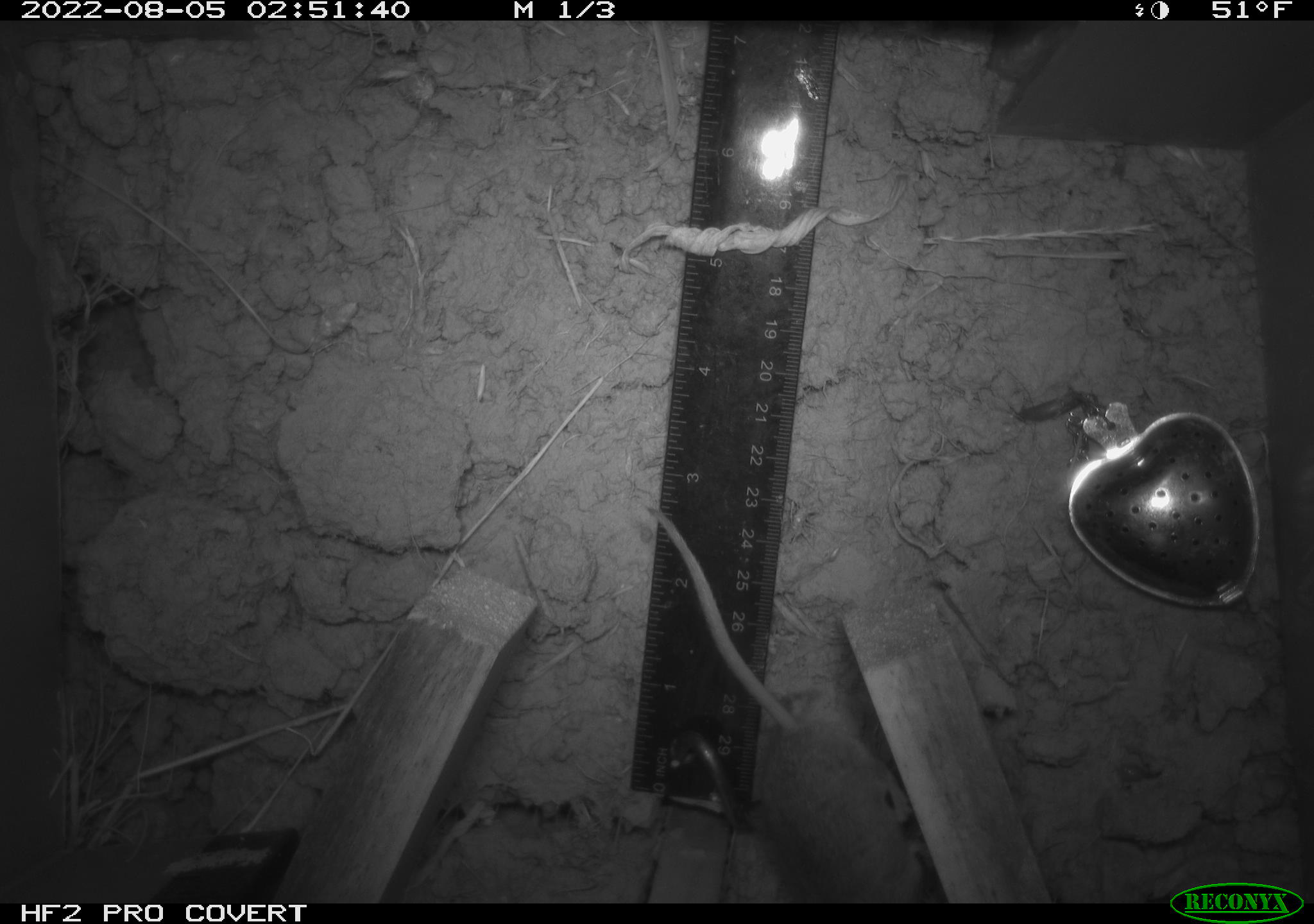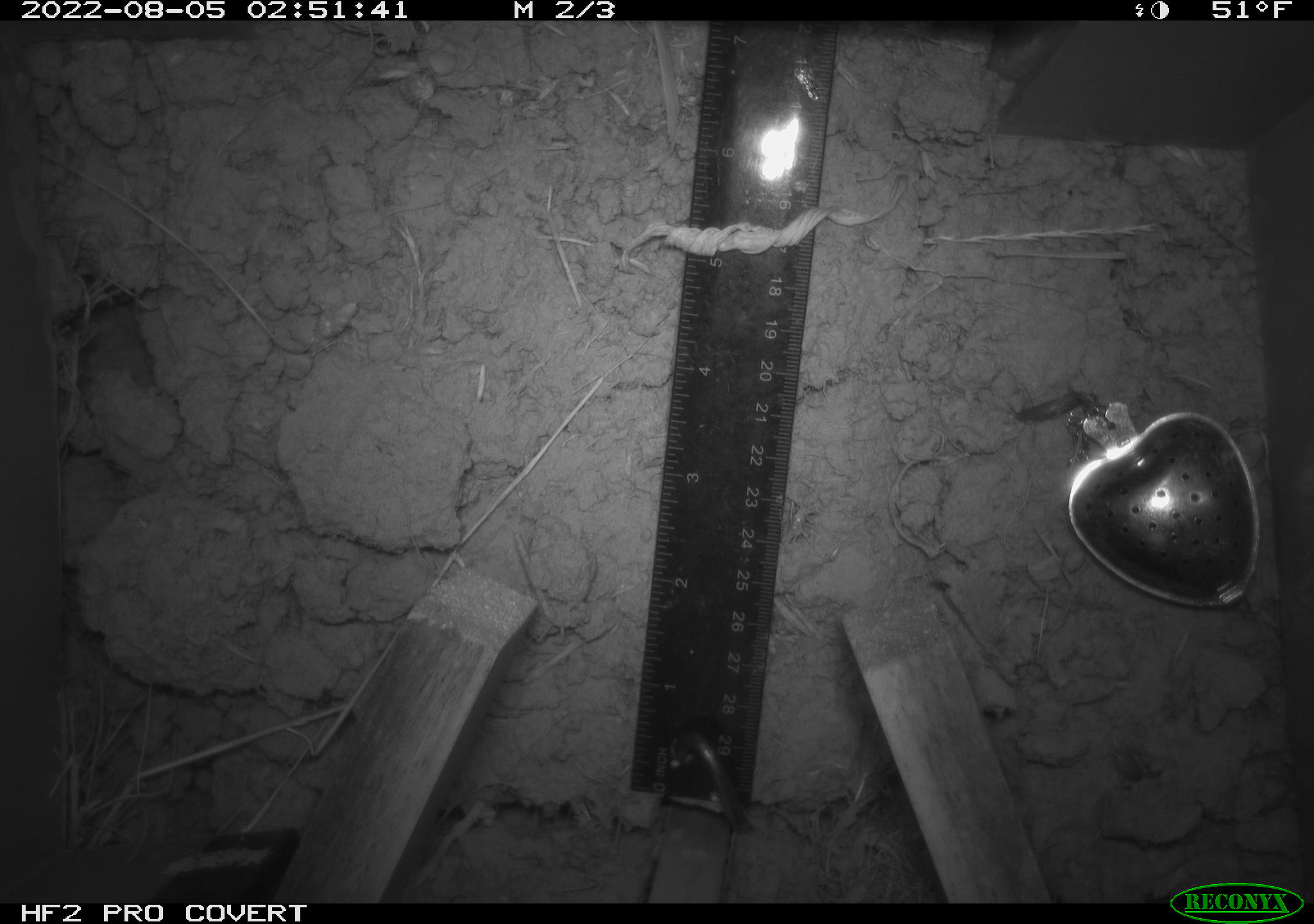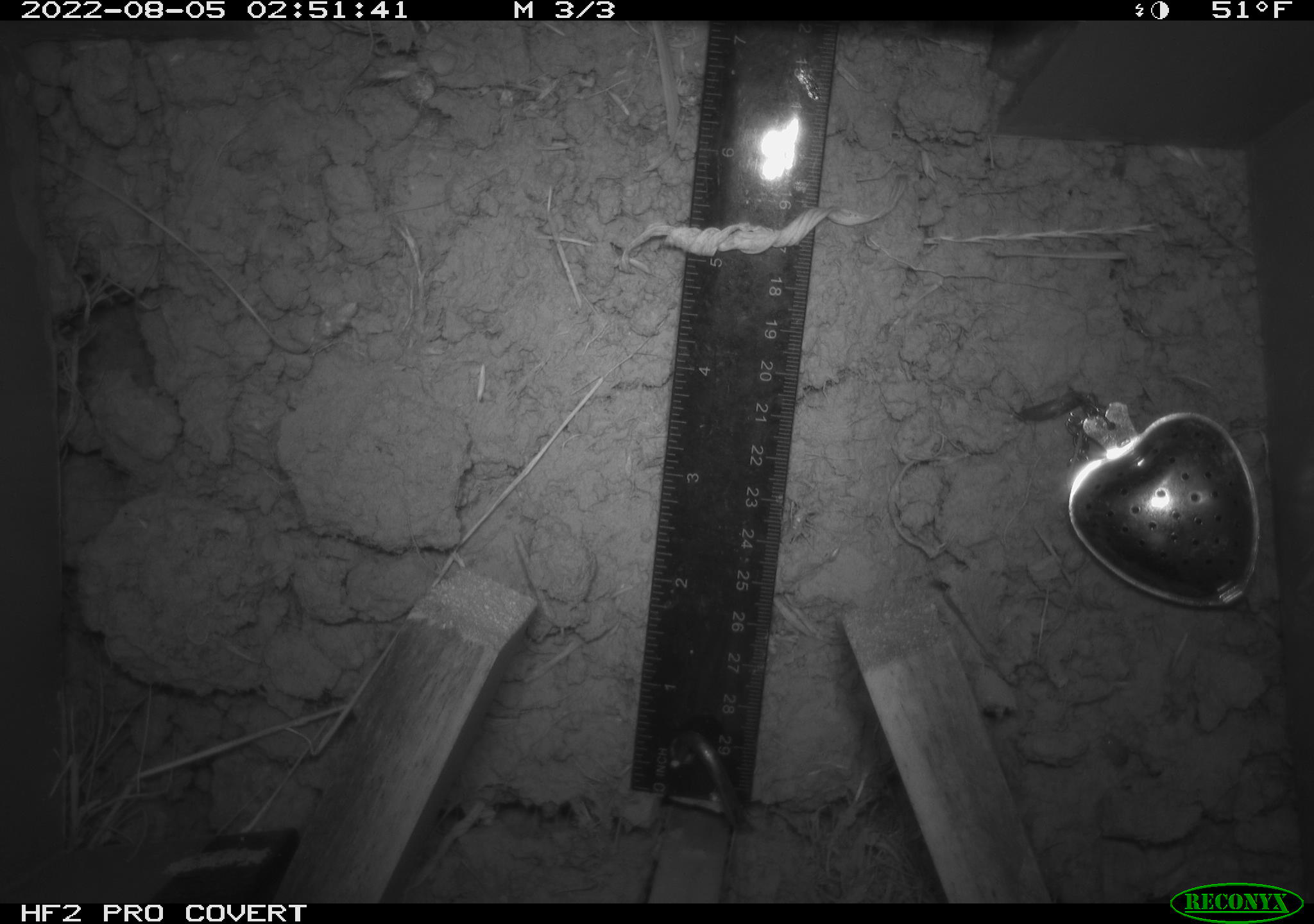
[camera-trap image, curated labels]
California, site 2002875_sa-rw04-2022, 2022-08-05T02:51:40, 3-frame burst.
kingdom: Animalia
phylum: Chordata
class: Mammalia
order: Rodentia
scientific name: Rodentia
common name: mouse species